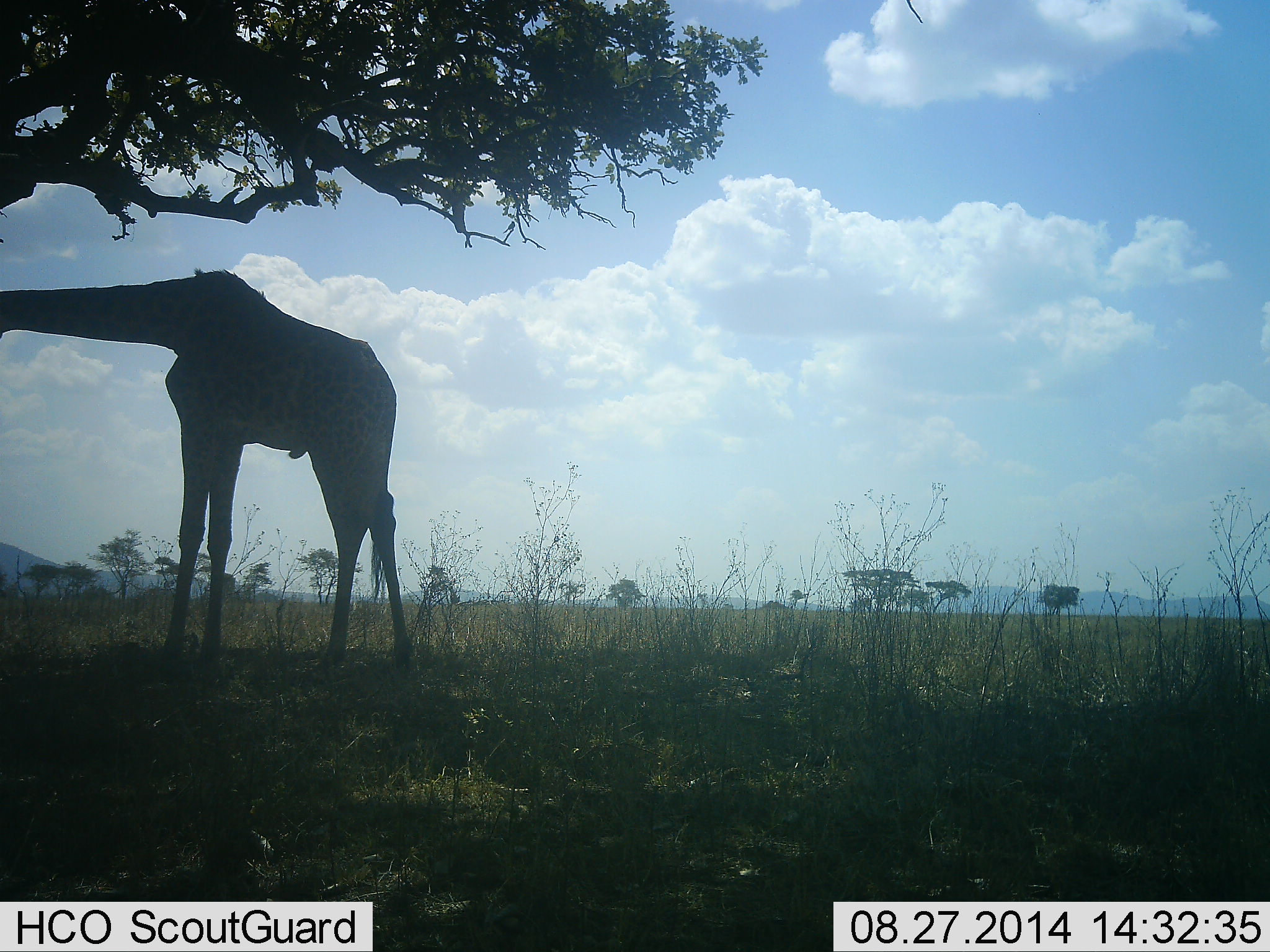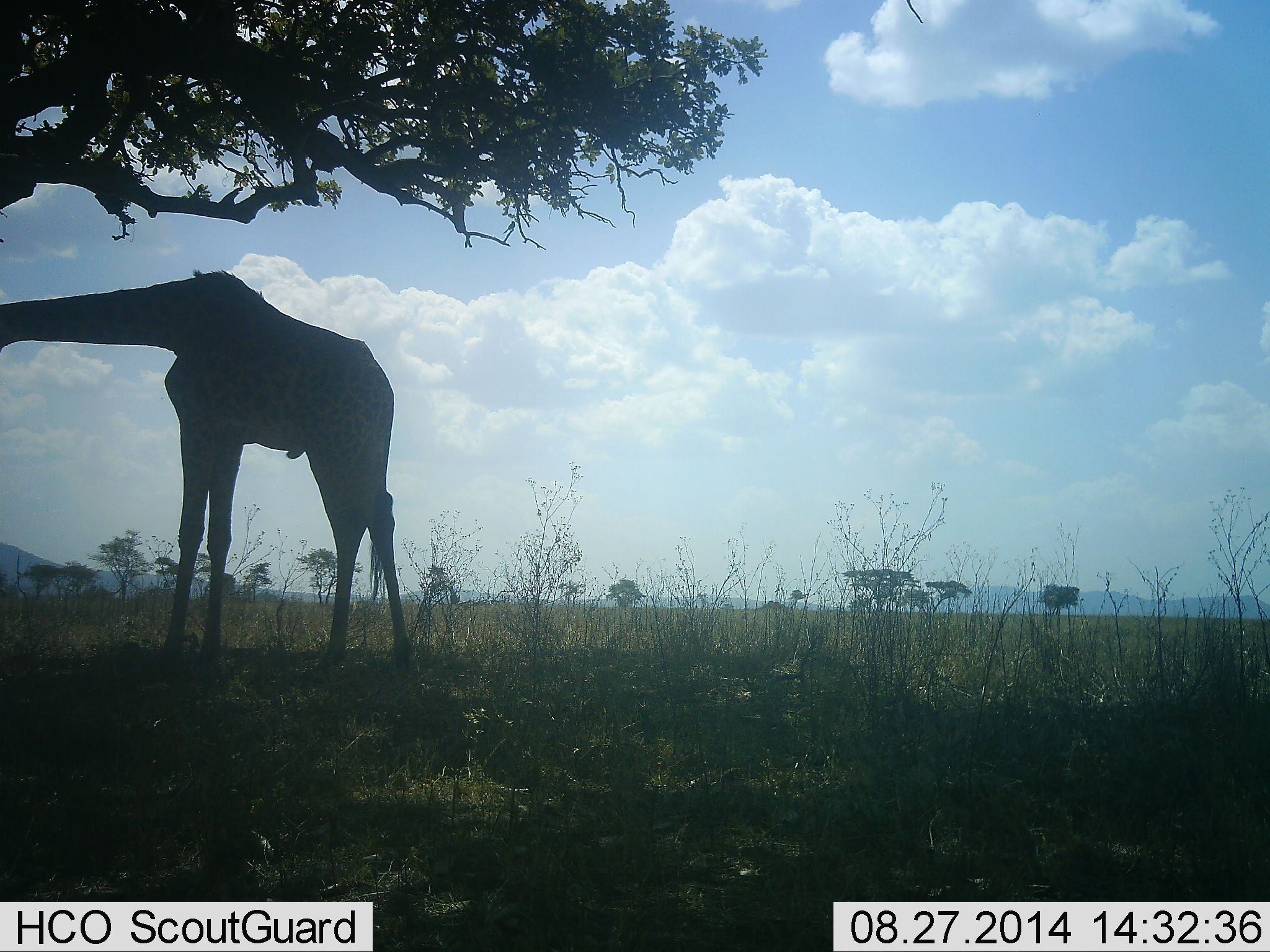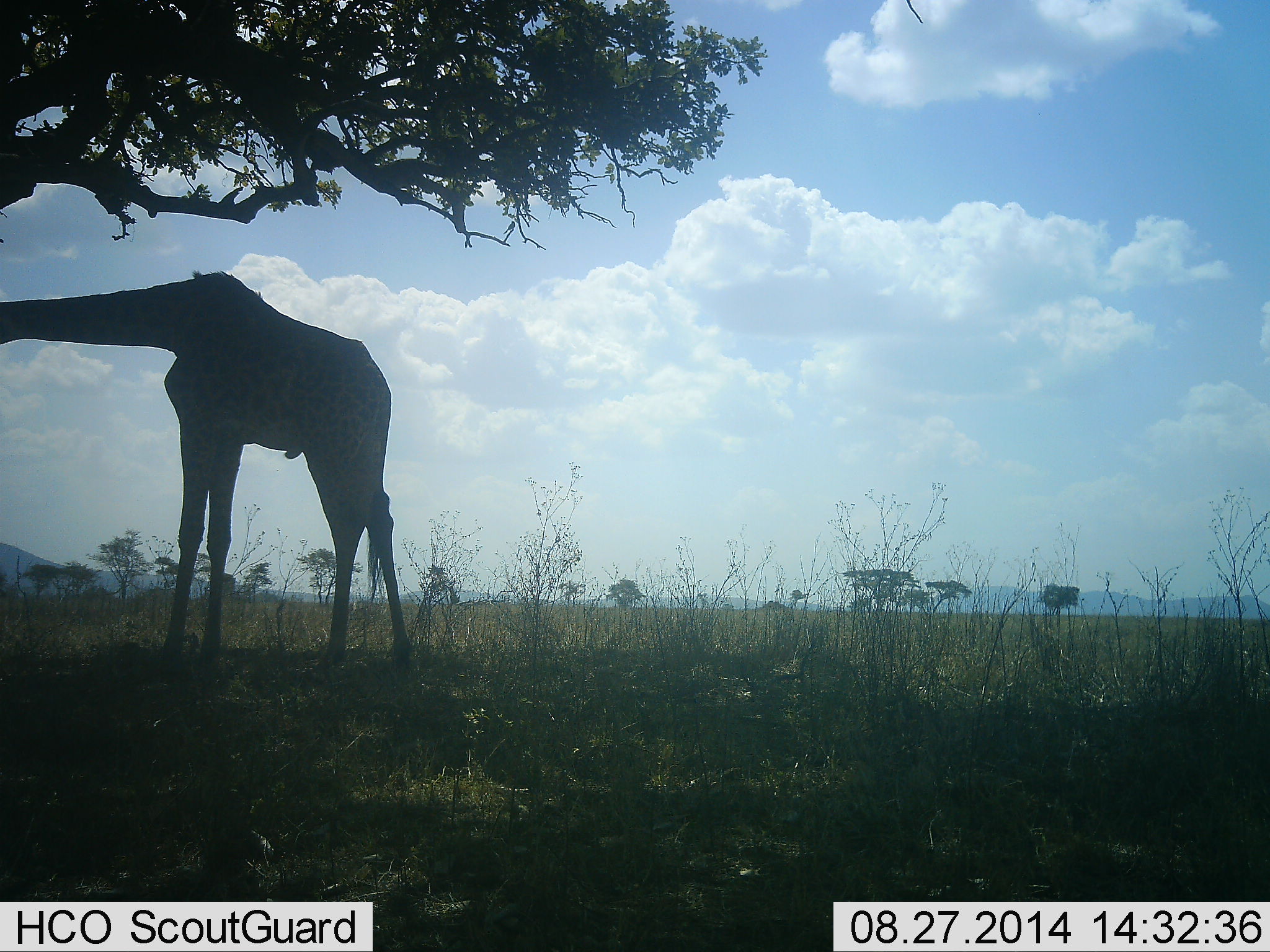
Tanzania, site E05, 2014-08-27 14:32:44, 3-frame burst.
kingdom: Animalia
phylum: Chordata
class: Mammalia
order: Artiodactyla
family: Giraffidae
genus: Giraffa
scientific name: Giraffa camelopardalis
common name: giraffe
Giraffe (Giraffa camelopardalis), count 1. Behavior (volunteer vote fractions): standing 60%, resting 0%, moving 0%, interacting 0%. Young present (vote fraction): 0%. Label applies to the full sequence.